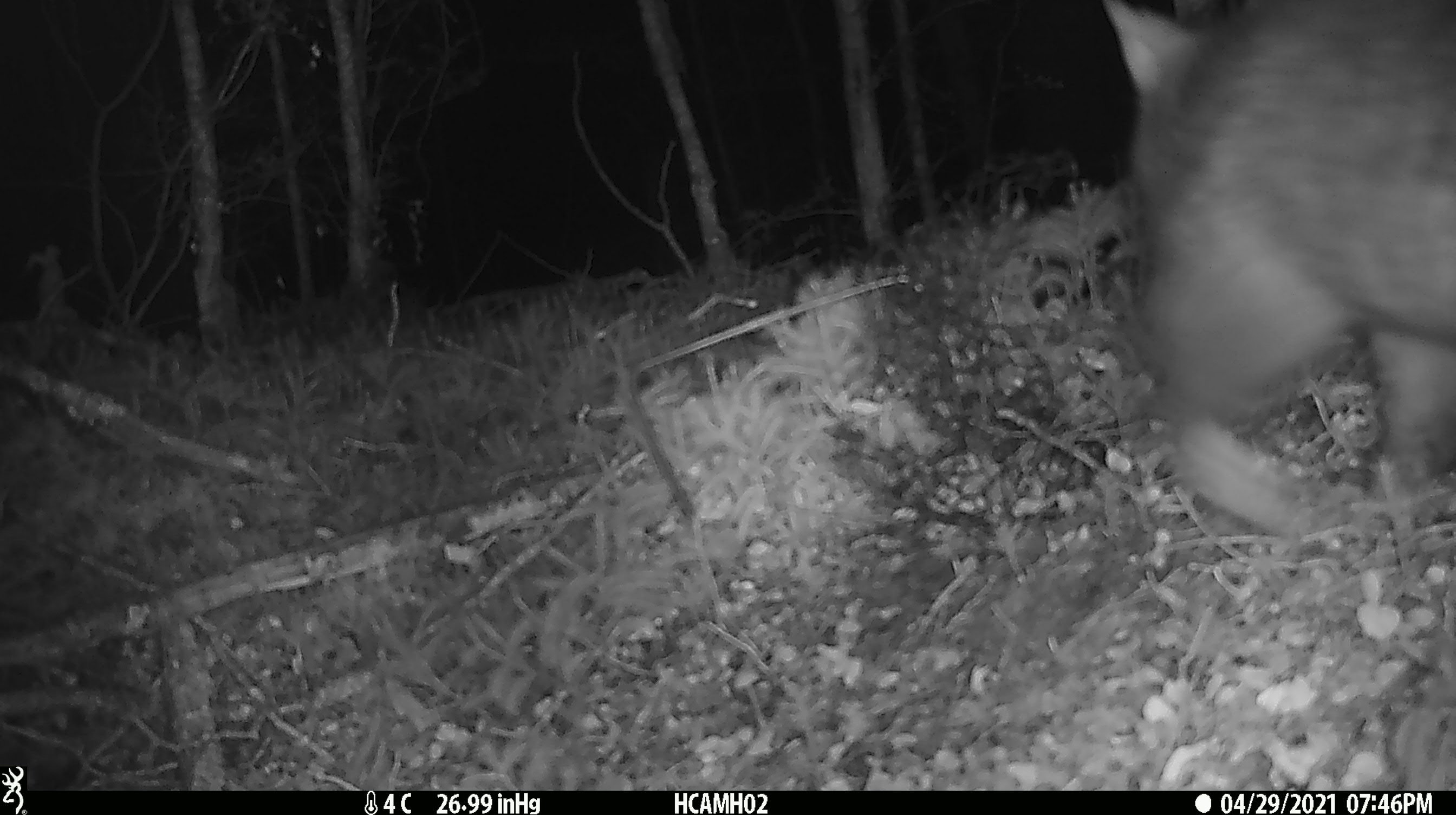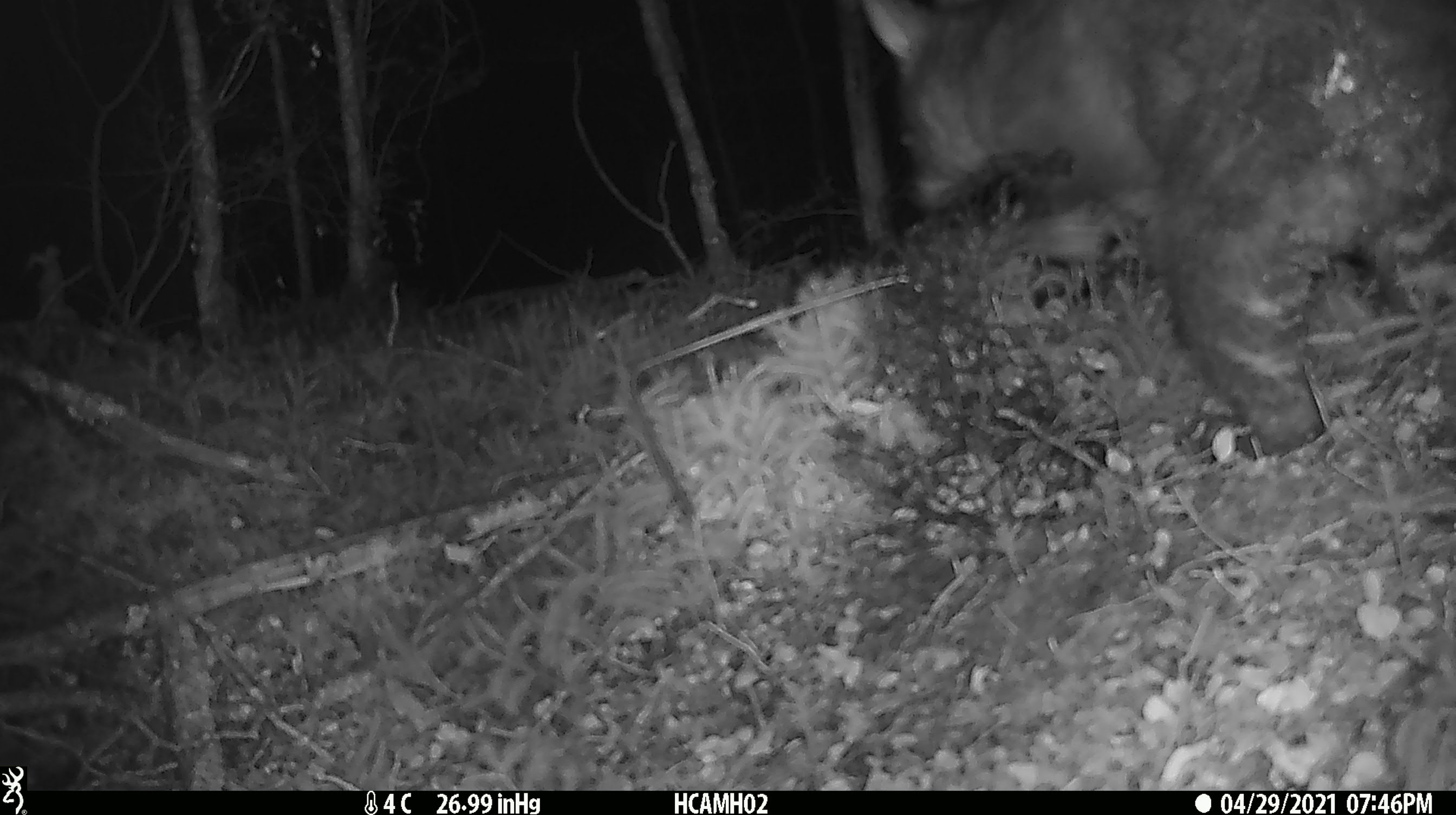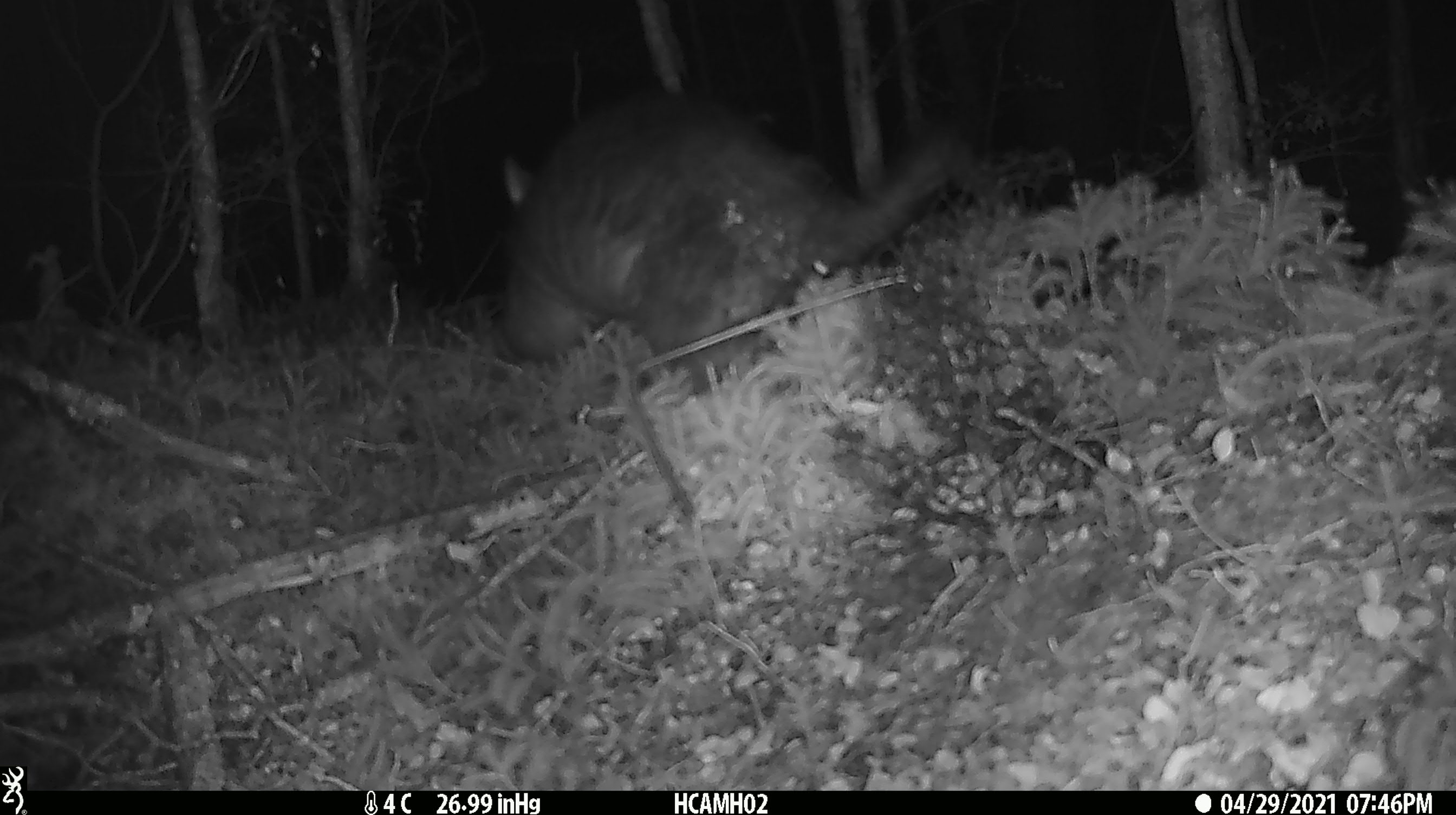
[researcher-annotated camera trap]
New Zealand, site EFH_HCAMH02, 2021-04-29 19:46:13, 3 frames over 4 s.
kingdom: Animalia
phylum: Chordata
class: Mammalia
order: Diprotodontia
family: Phalangeridae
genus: Trichosurus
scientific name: Trichosurus vulpecula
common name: common brushtail possum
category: possum